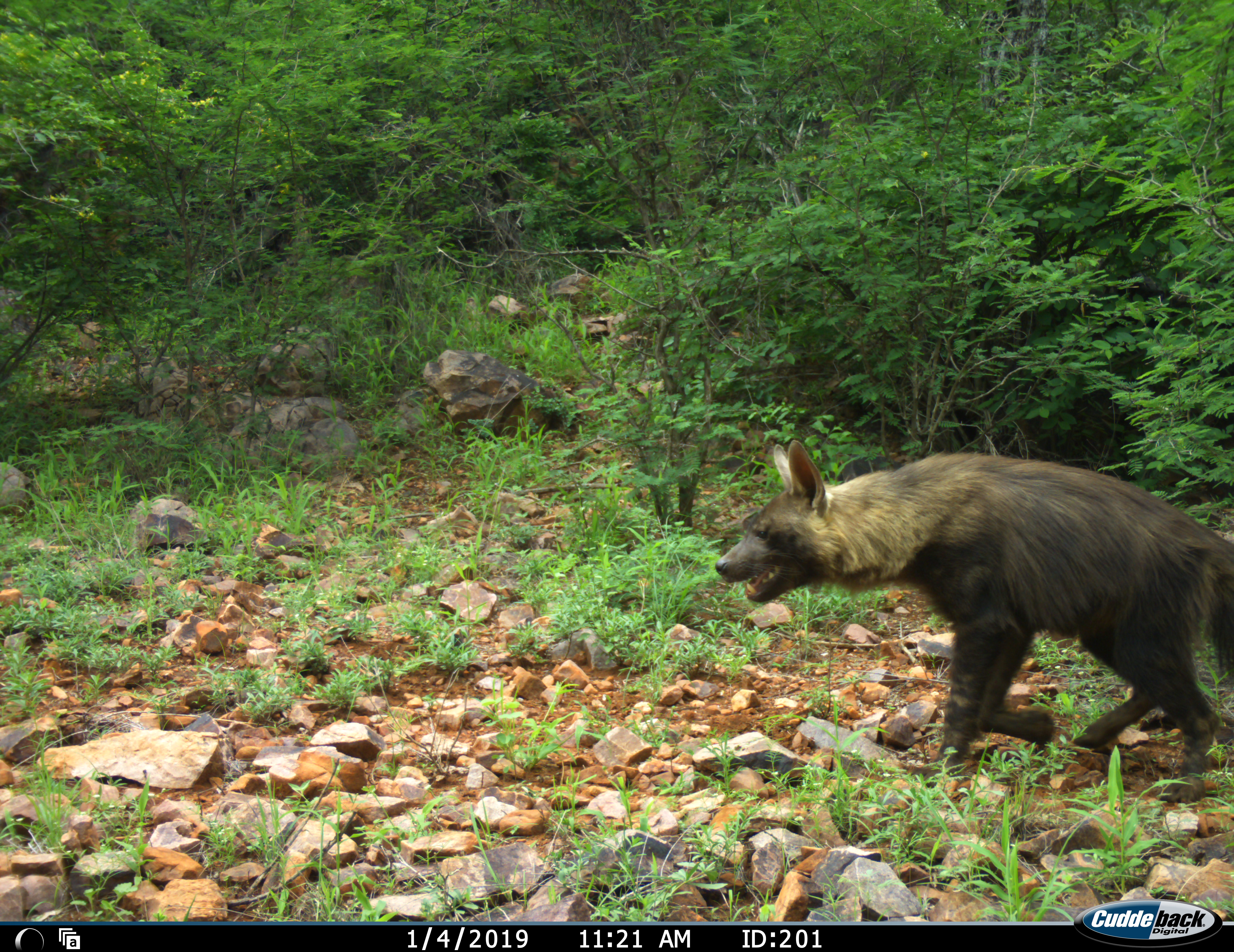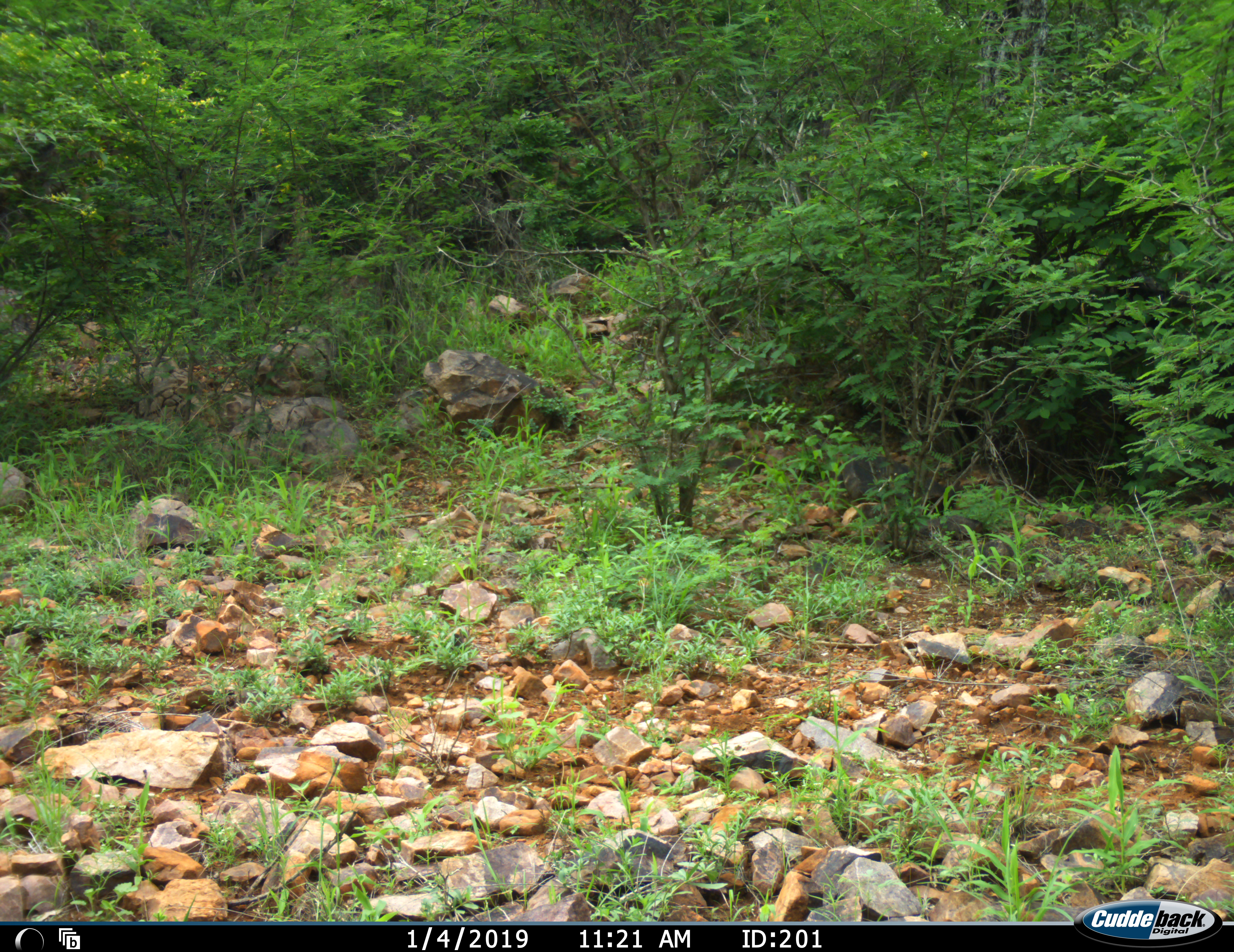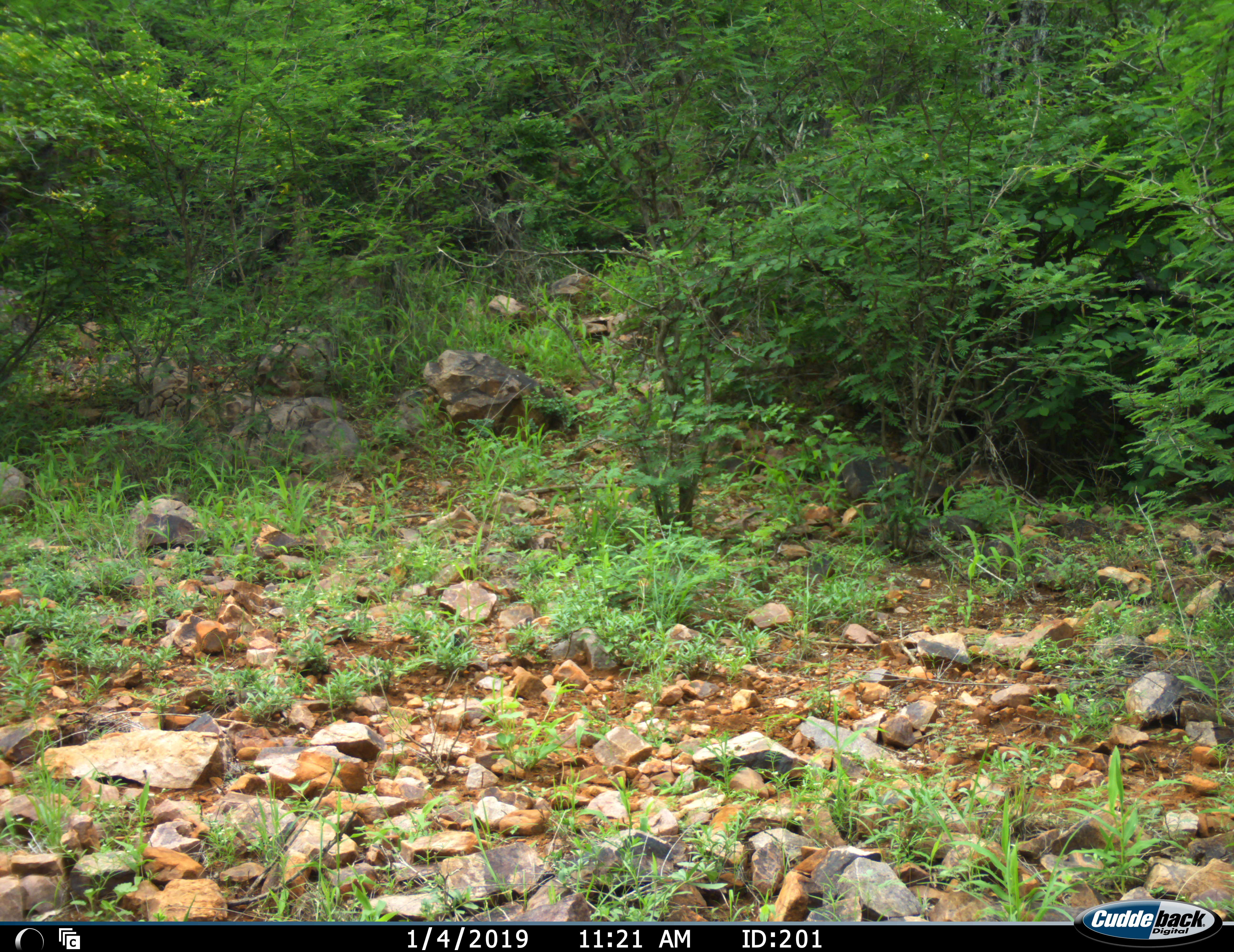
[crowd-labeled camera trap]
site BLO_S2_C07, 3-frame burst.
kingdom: Animalia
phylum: Chordata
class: Mammalia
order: Carnivora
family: Hyaenidae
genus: Parahyaena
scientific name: Parahyaena brunnea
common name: brown hyena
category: hyenabrown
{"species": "hyenabrown (brown hyena) (Parahyaena brunnea)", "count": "1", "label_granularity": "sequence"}